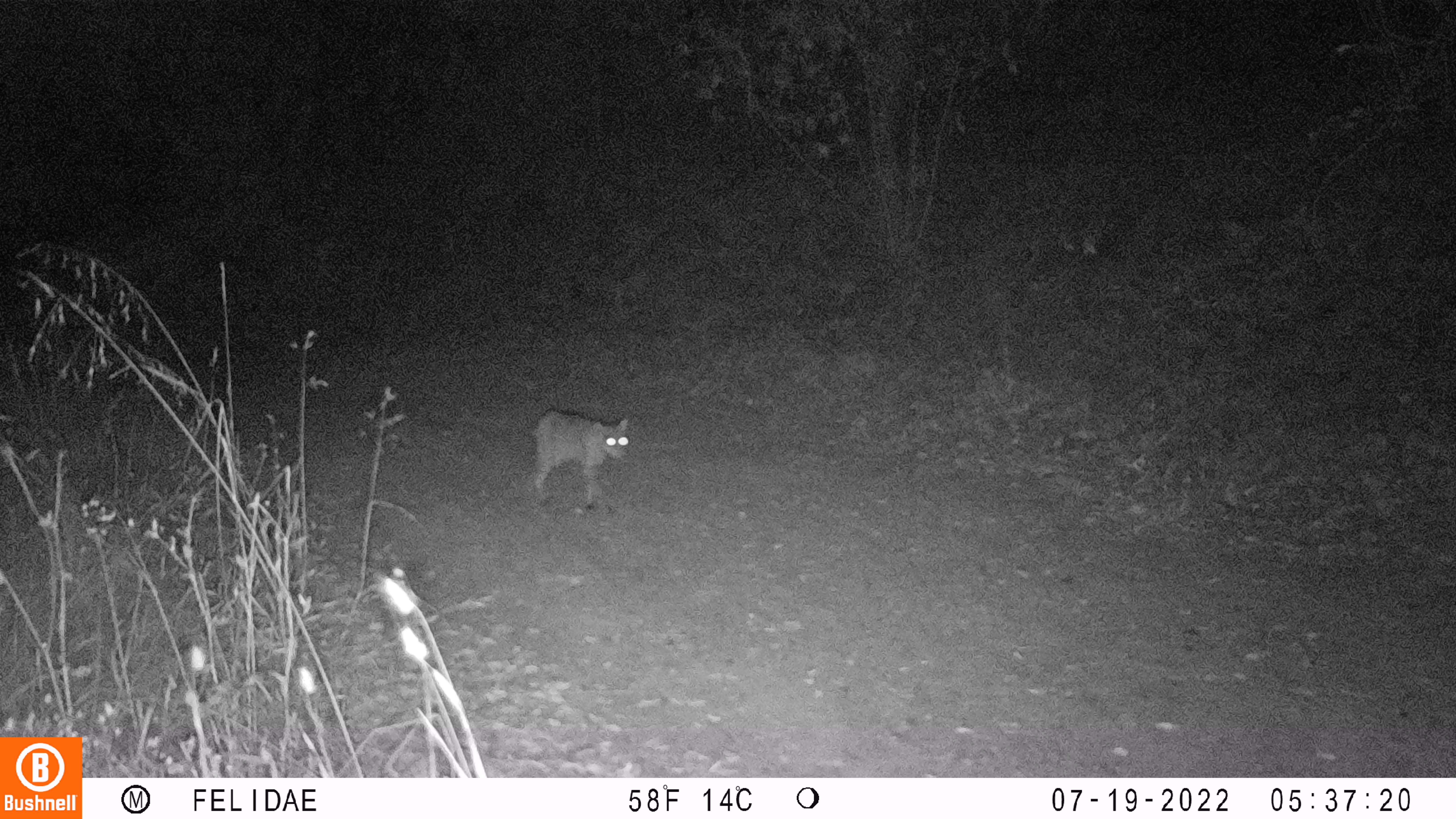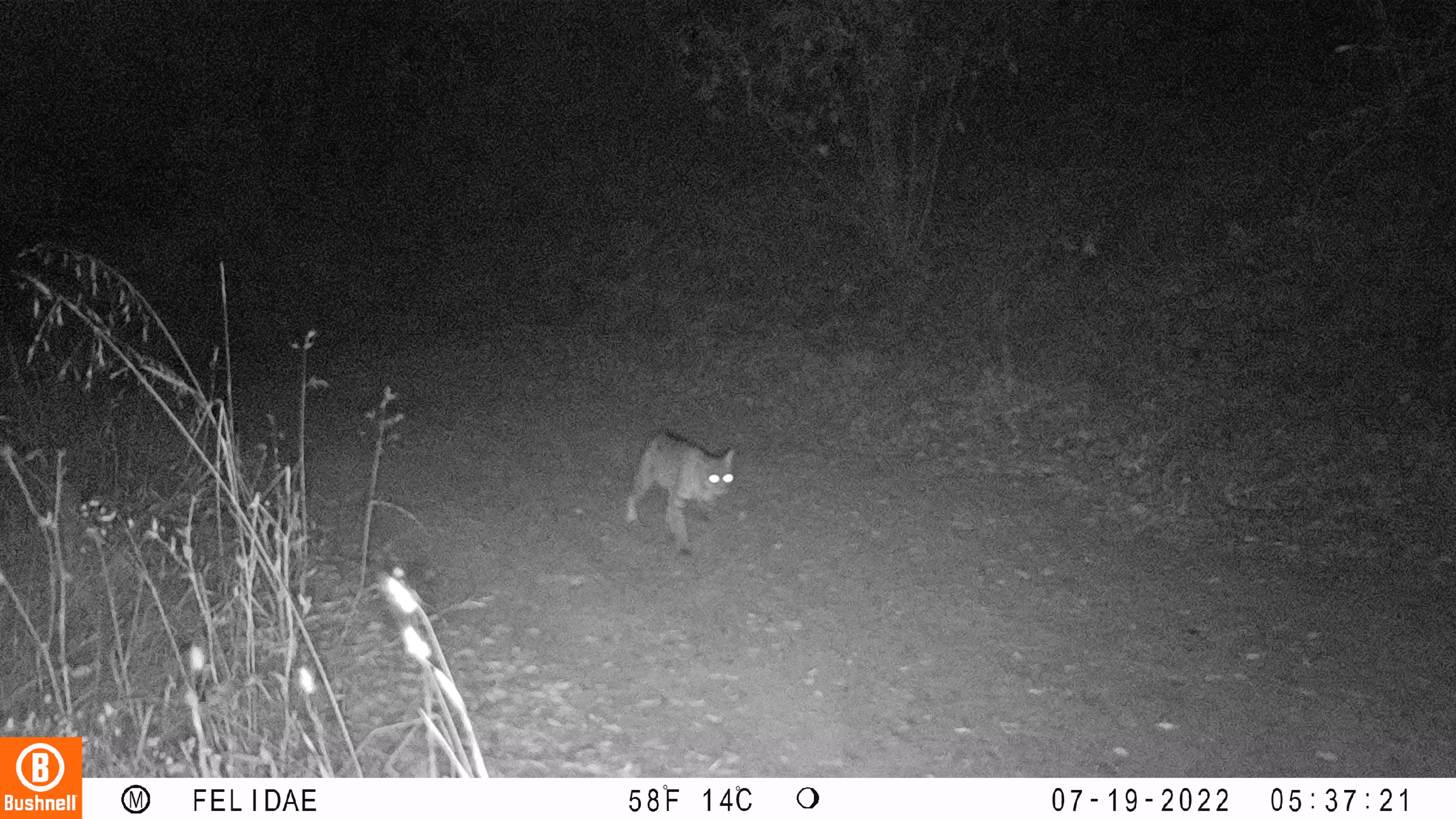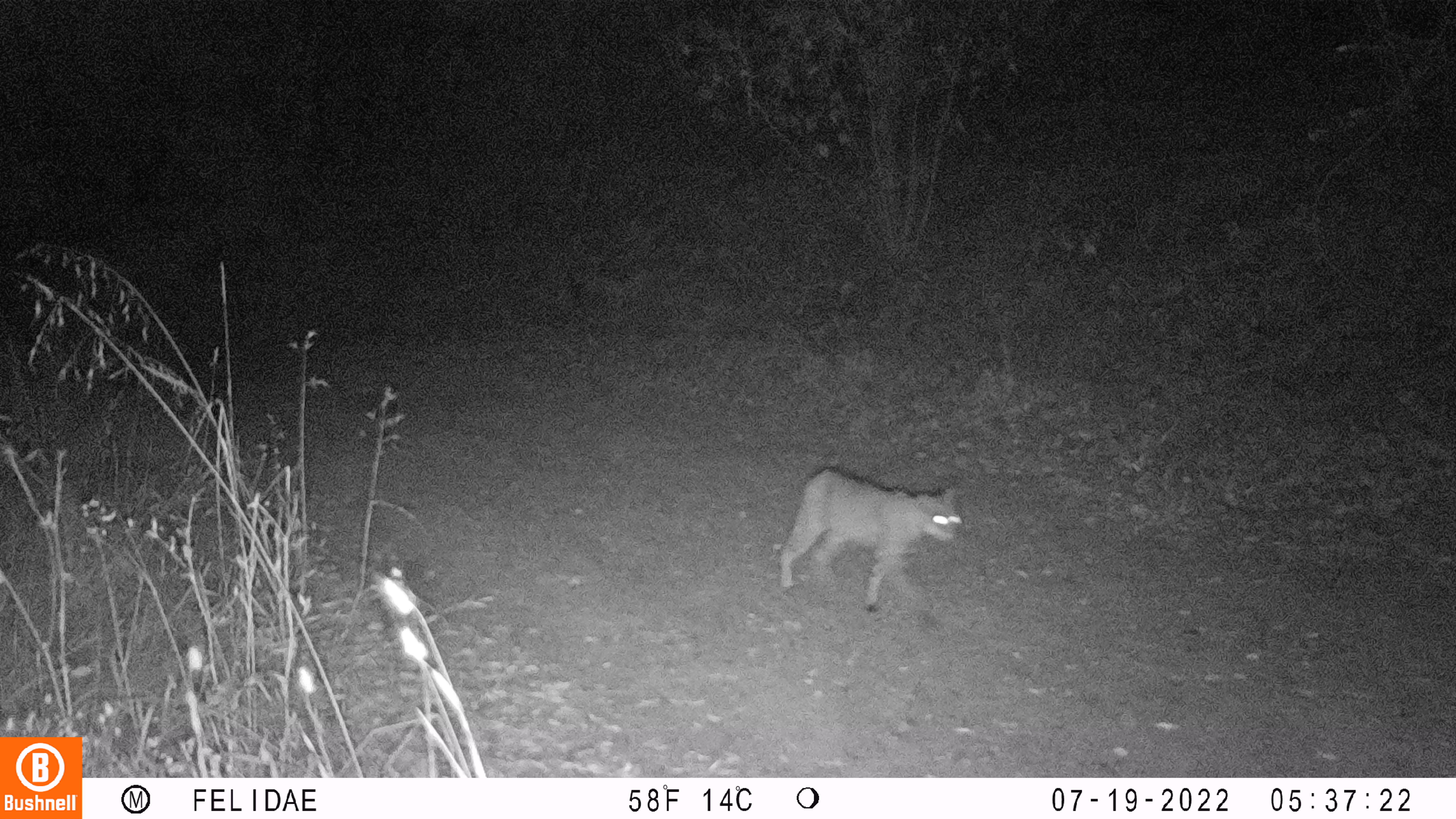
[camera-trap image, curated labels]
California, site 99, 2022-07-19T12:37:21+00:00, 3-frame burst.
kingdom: Animalia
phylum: Chordata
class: Mammalia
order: Carnivora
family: Felidae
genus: Lynx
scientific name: Lynx rufus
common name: bobcat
Bobcat (Lynx rufus).